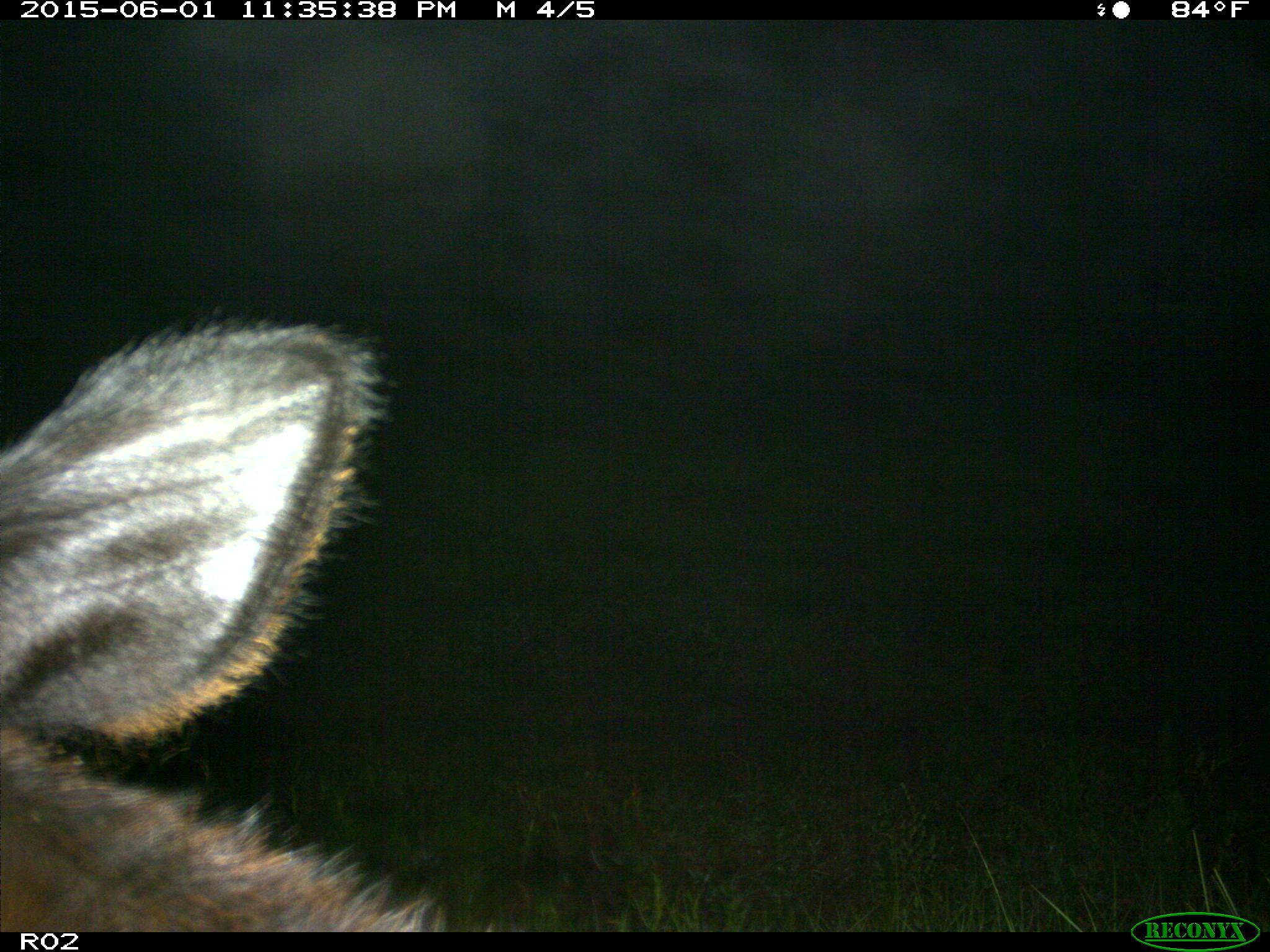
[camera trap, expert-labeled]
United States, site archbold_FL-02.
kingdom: Animalia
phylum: Chordata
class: Mammalia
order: Artiodactyla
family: Bovidae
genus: Bos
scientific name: Bos taurus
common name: domestic cow